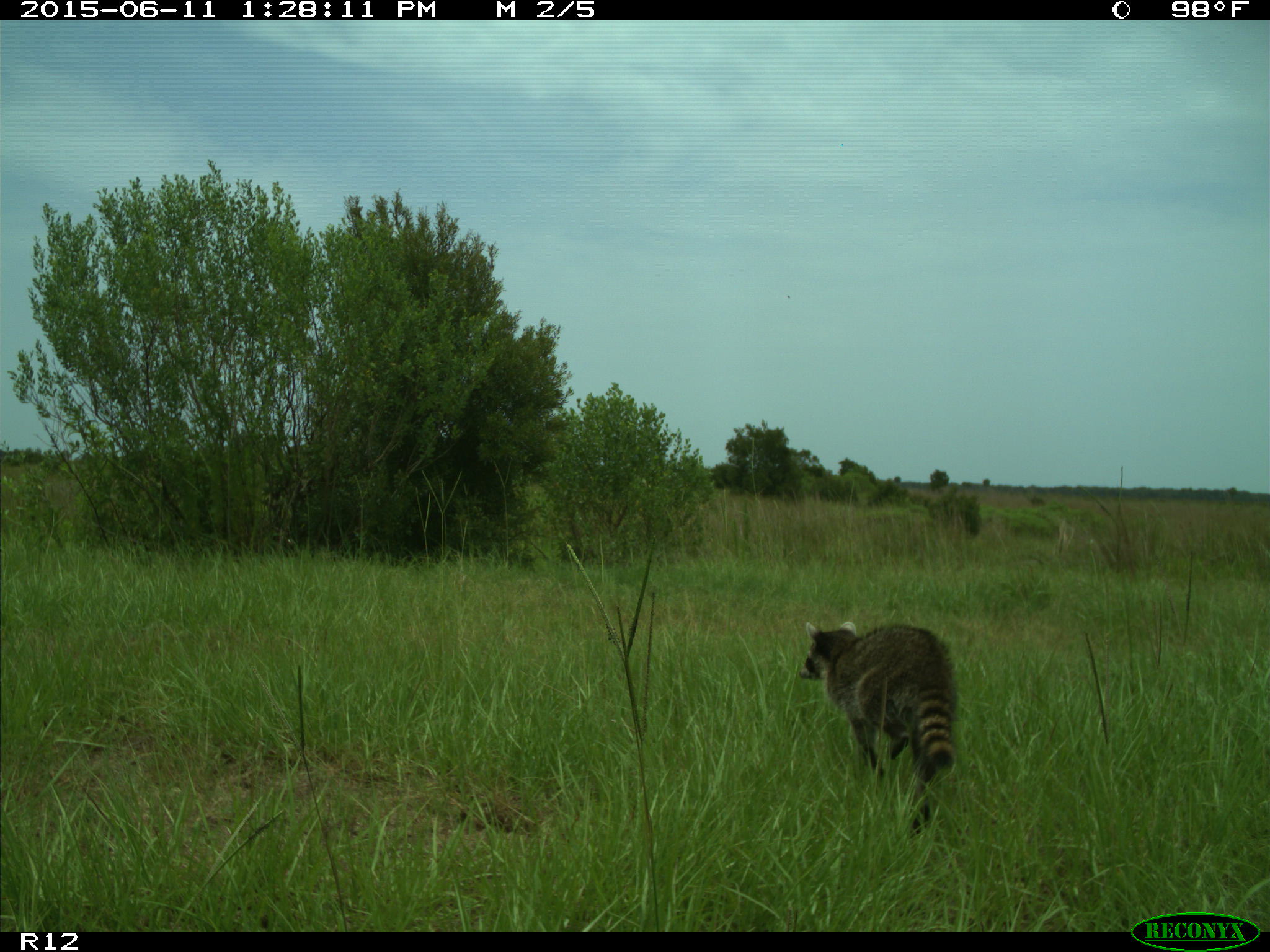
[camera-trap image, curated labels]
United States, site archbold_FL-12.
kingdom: Animalia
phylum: Chordata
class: Mammalia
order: Carnivora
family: Procyonidae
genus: Procyon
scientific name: Procyon lotor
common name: common raccoon